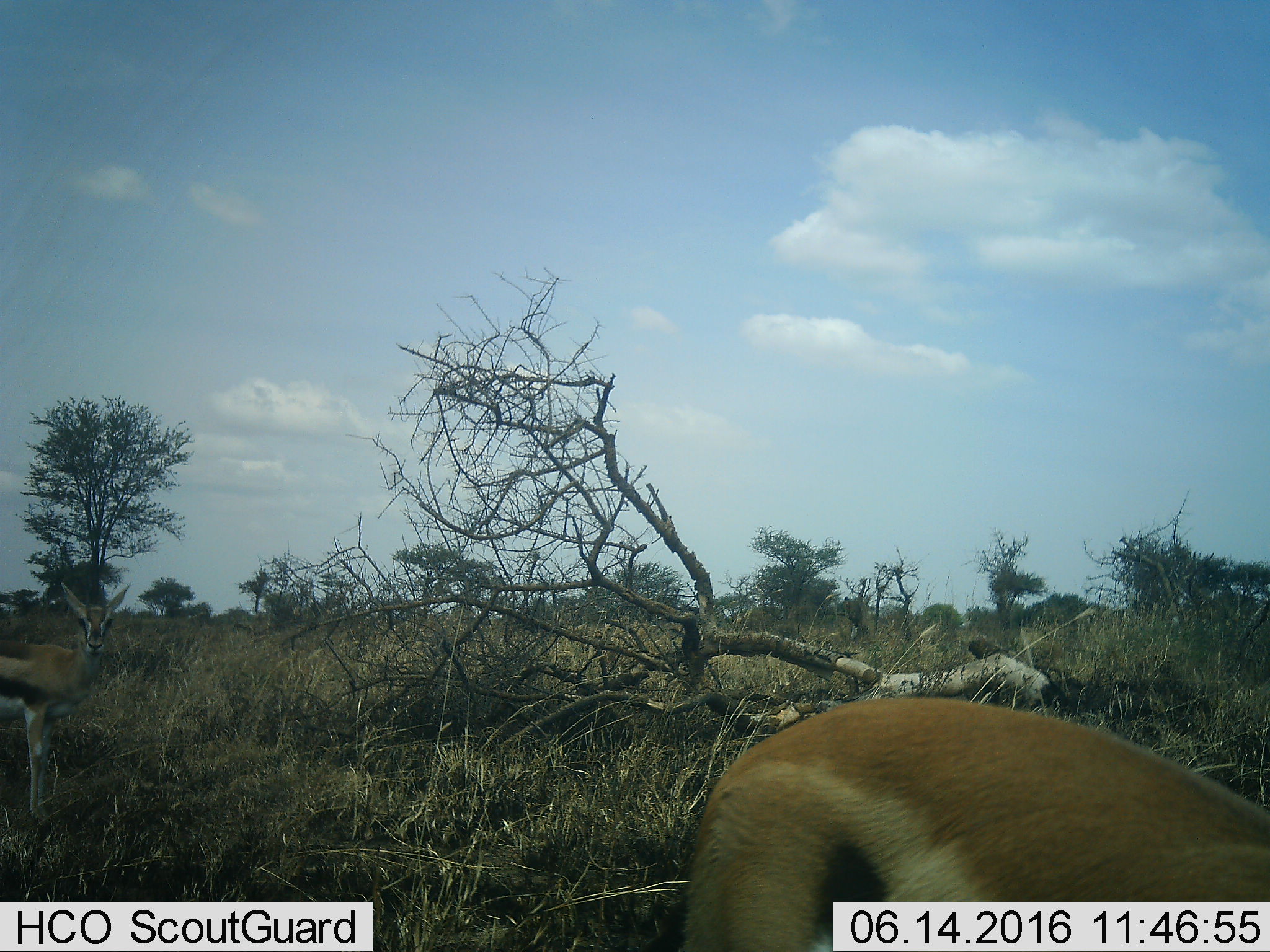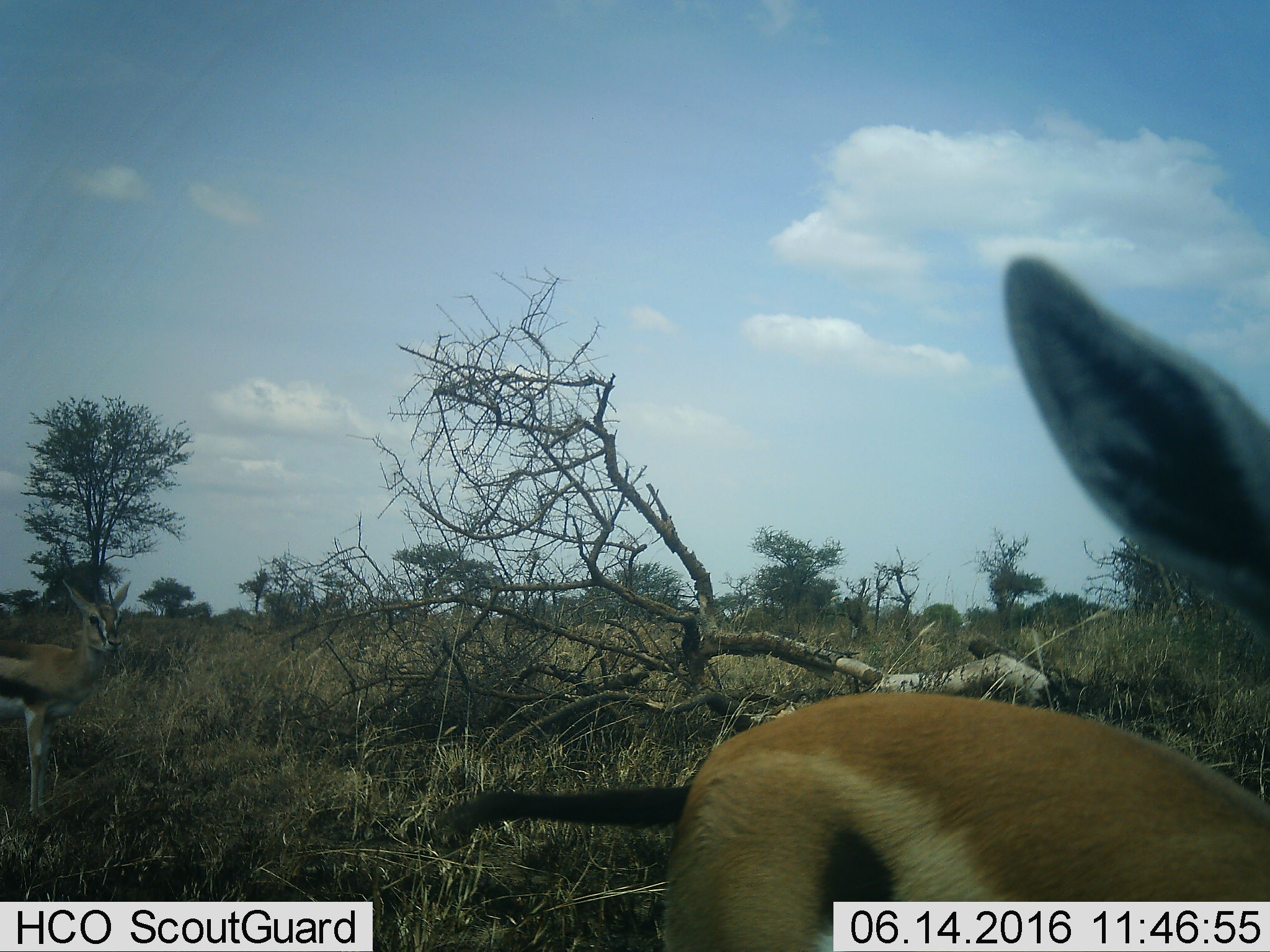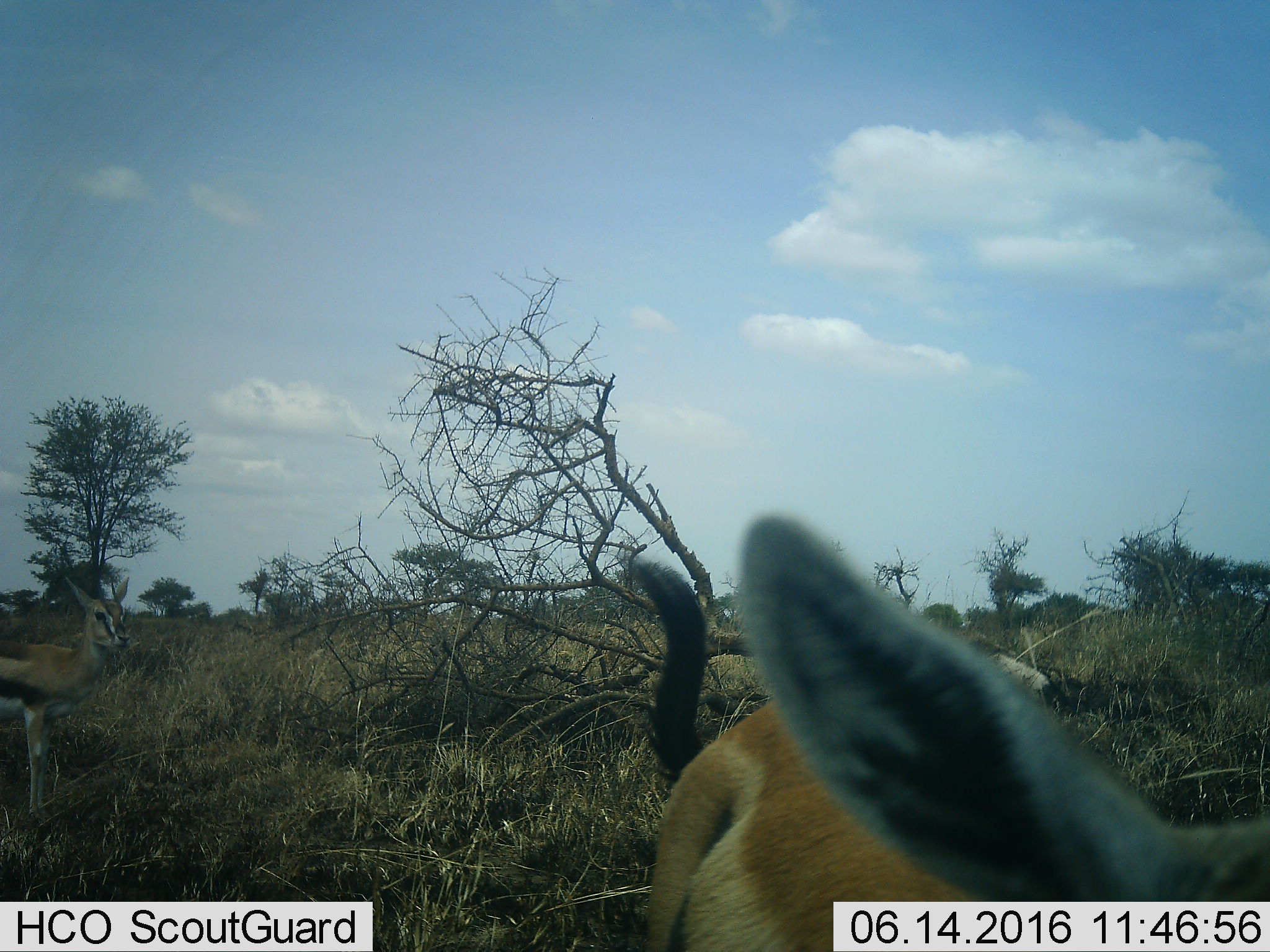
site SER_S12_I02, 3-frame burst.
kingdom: Animalia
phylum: Chordata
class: Mammalia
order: Artiodactyla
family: Bovidae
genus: Eudorcas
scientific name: Eudorcas thomsonii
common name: thomson's gazelle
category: gazellethomsons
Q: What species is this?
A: Gazellethomsons (thomson's gazelle) (Eudorcas thomsonii).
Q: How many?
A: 2.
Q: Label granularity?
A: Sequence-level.